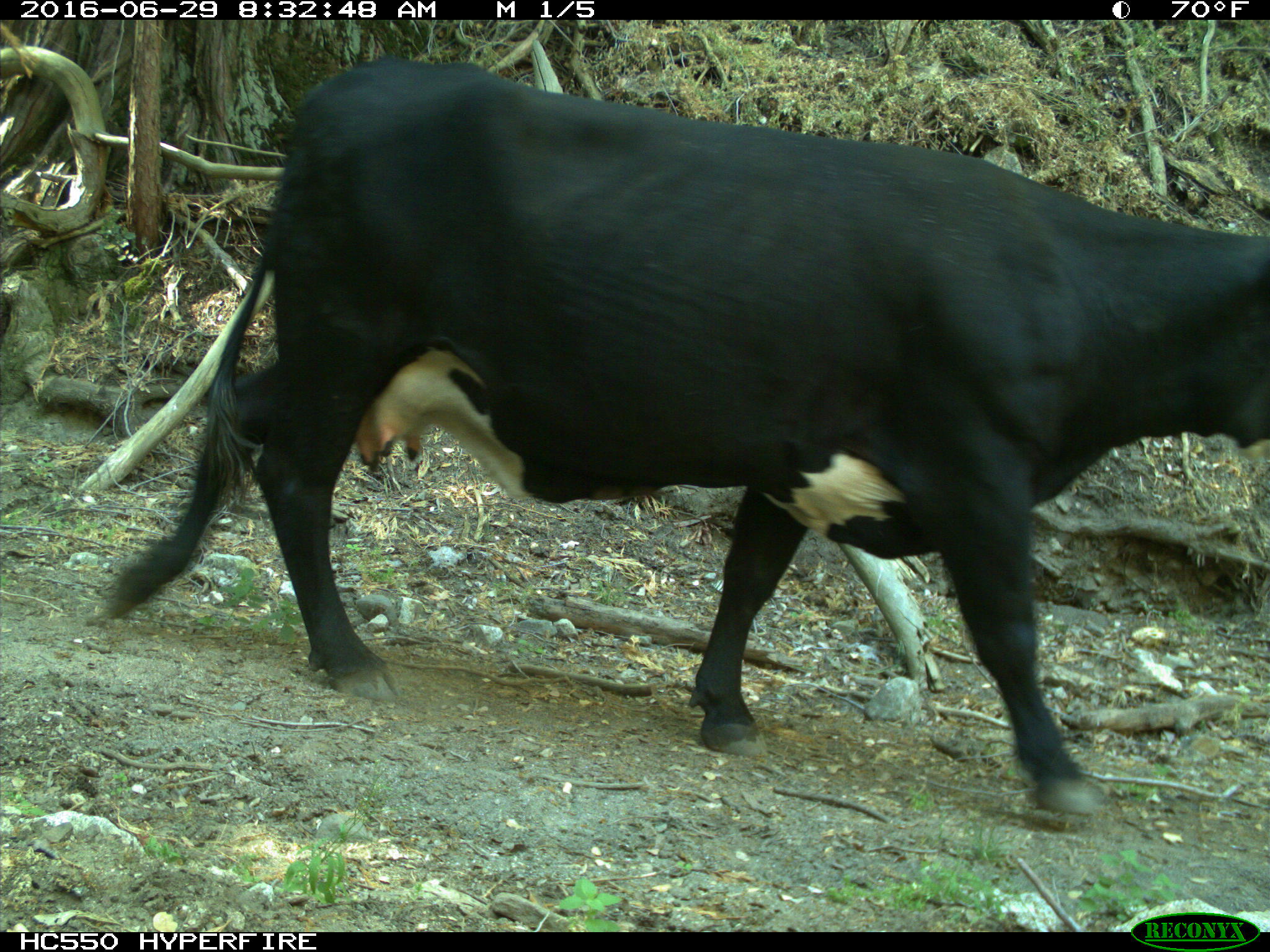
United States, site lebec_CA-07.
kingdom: Animalia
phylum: Chordata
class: Mammalia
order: Artiodactyla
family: Bovidae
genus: Bos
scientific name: Bos taurus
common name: domestic cow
Bos taurus (domestic cow).